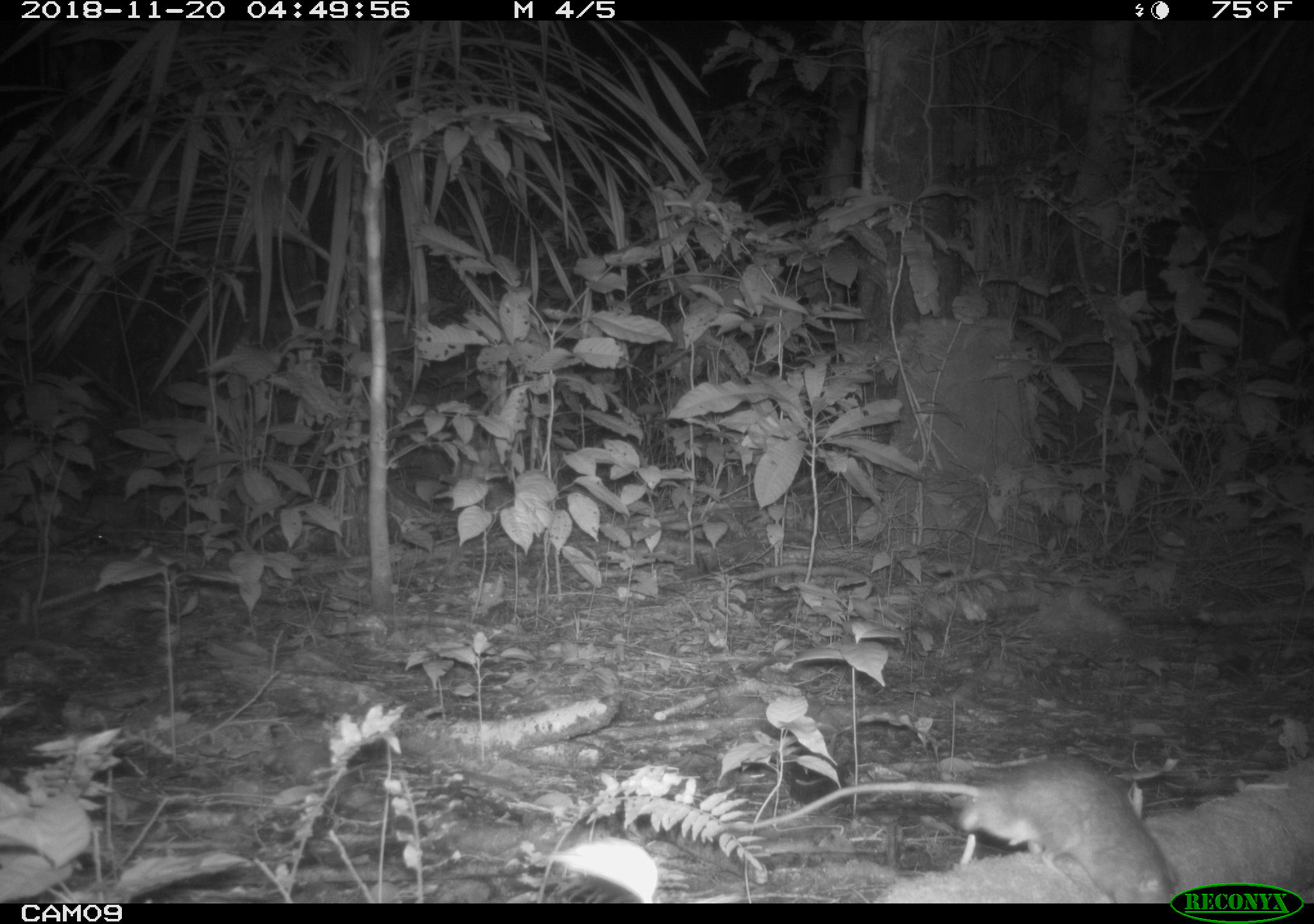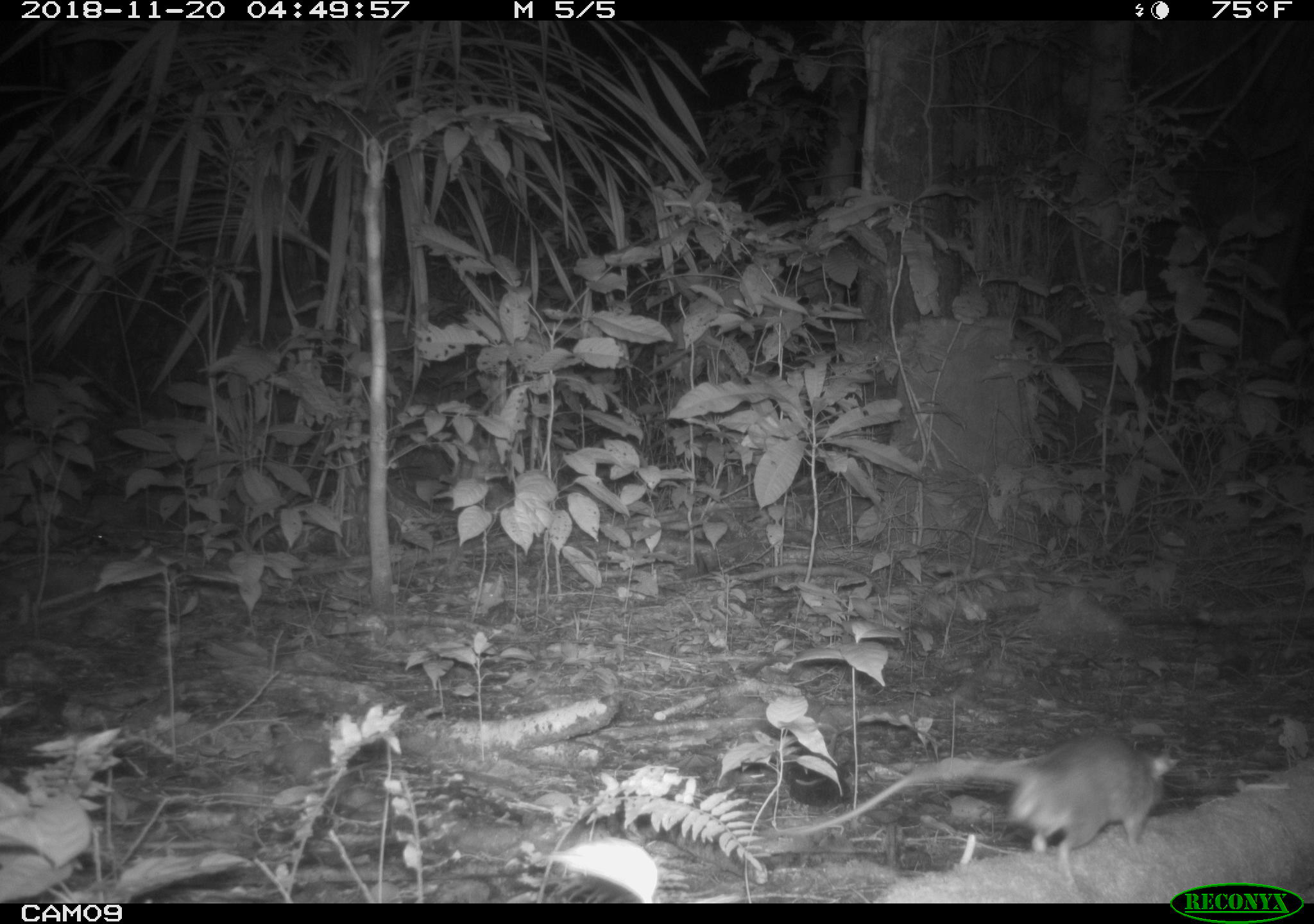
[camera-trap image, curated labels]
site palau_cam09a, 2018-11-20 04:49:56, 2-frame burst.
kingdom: Animalia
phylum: Chordata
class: Mammalia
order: Rodentia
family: Muridae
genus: Rattus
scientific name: Rattus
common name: rat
Rat (Rattus).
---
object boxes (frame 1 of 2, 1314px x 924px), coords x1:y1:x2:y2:
rat: 754:753:1173:907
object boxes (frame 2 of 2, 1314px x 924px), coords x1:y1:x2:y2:
rat: 767:732:1191:886